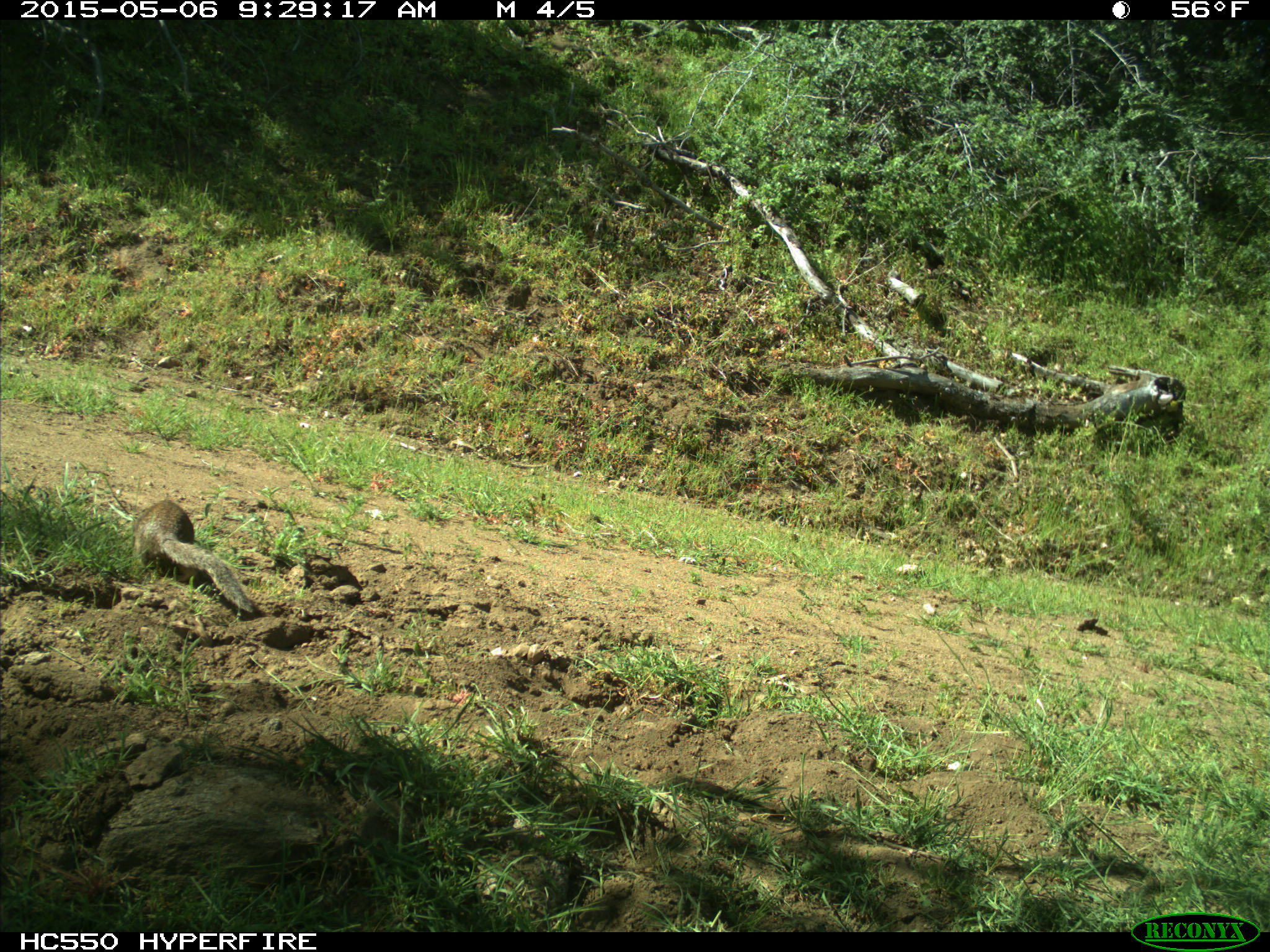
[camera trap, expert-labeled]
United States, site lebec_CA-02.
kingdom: Animalia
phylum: Chordata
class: Mammalia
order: Rodentia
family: Sciuridae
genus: Otospermophilus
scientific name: Otospermophilus beecheyi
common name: california ground squirrel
Otospermophilus beecheyi (california ground squirrel).